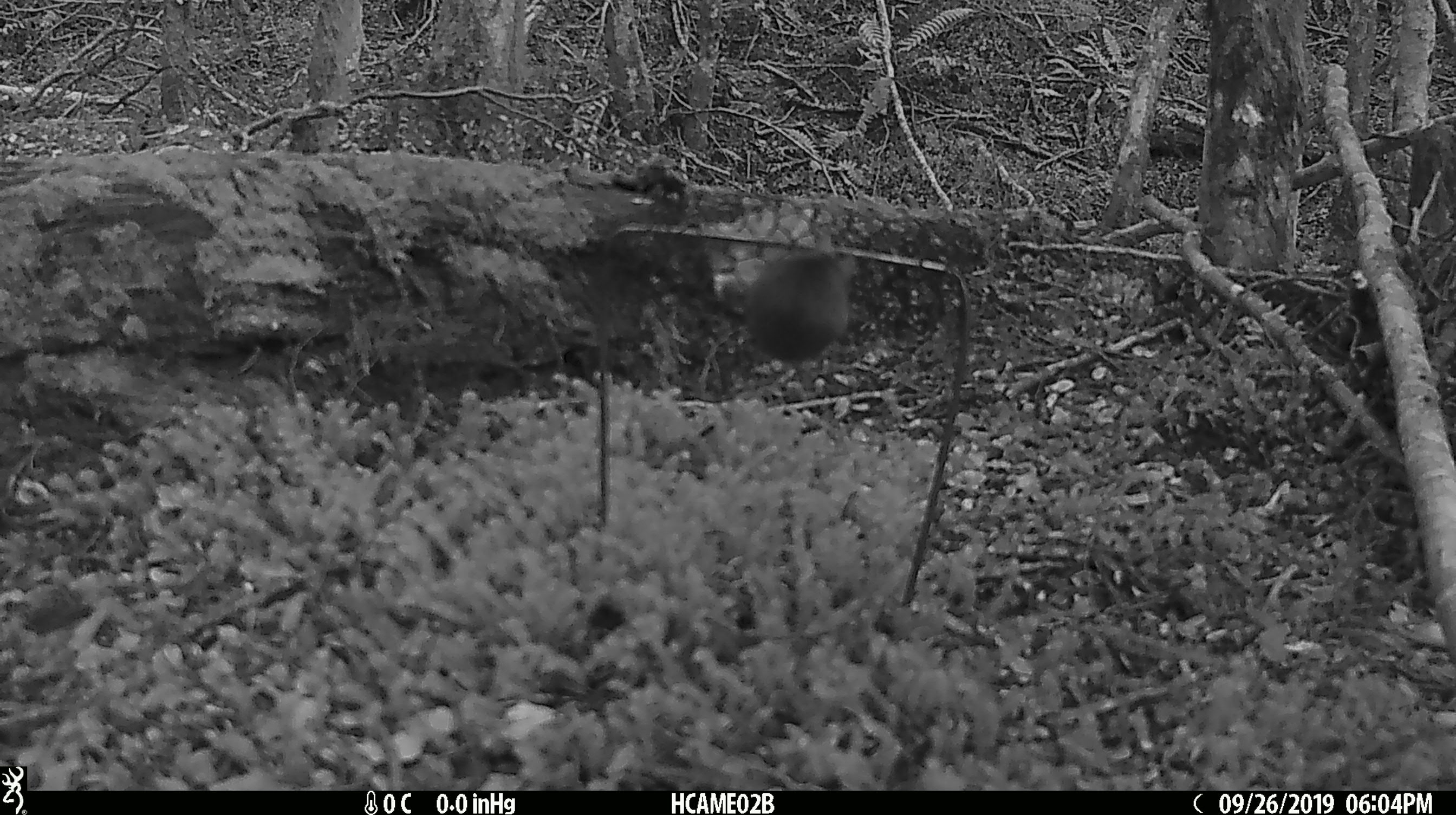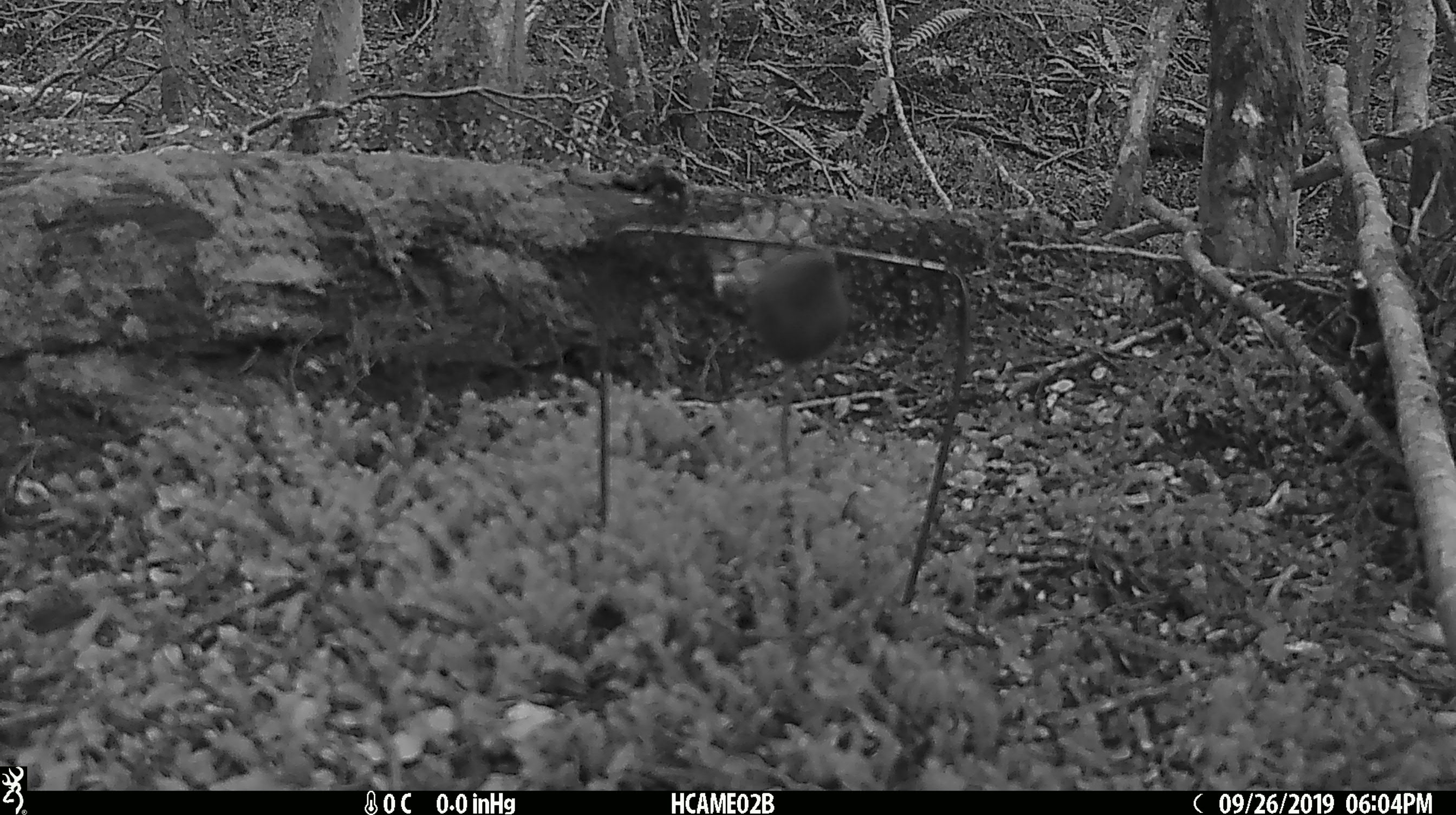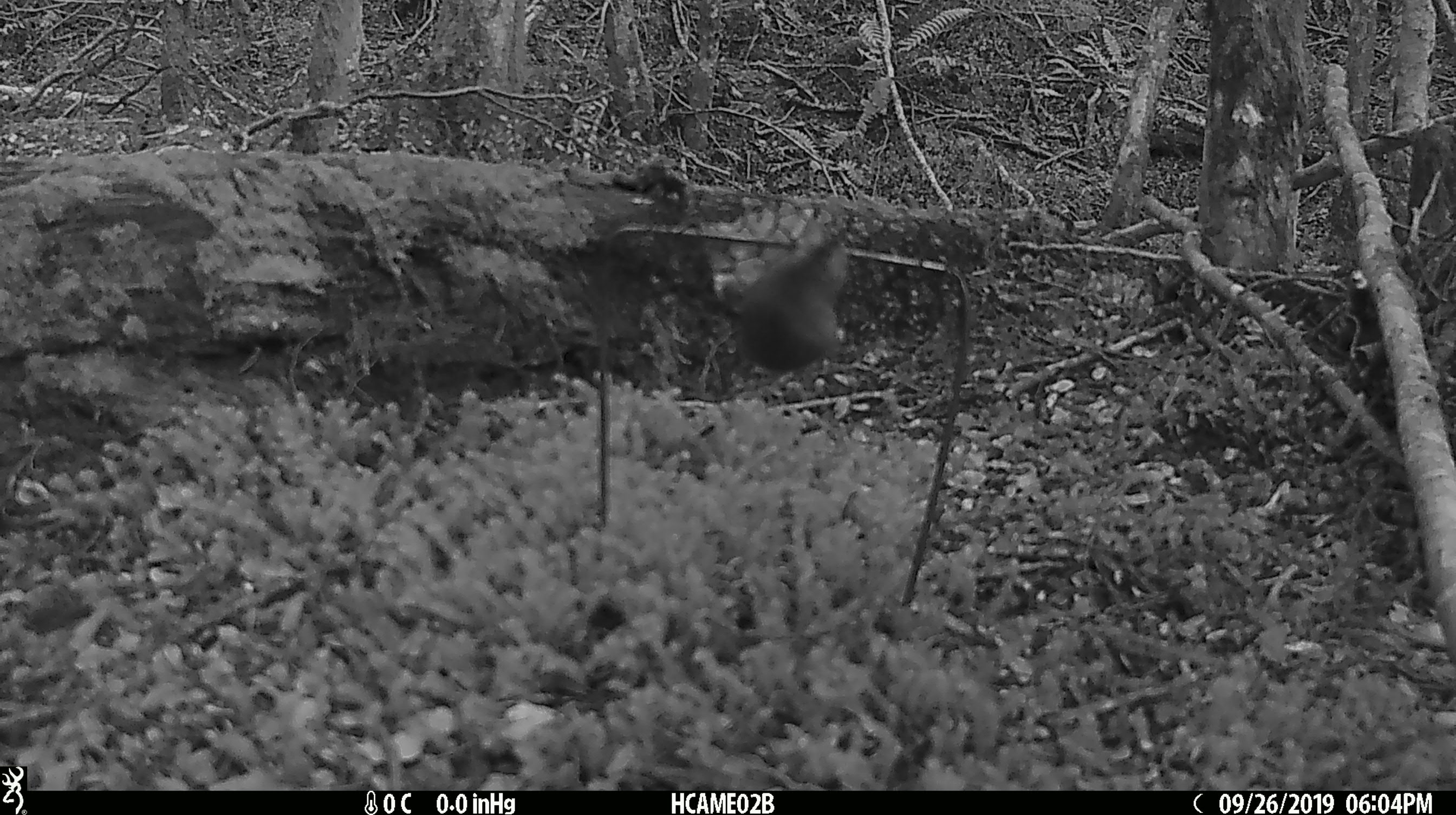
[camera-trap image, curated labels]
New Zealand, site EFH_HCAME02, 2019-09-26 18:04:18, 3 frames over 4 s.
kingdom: Animalia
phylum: Chordata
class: Mammalia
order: Rodentia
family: Muridae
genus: Mus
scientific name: Mus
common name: mouse